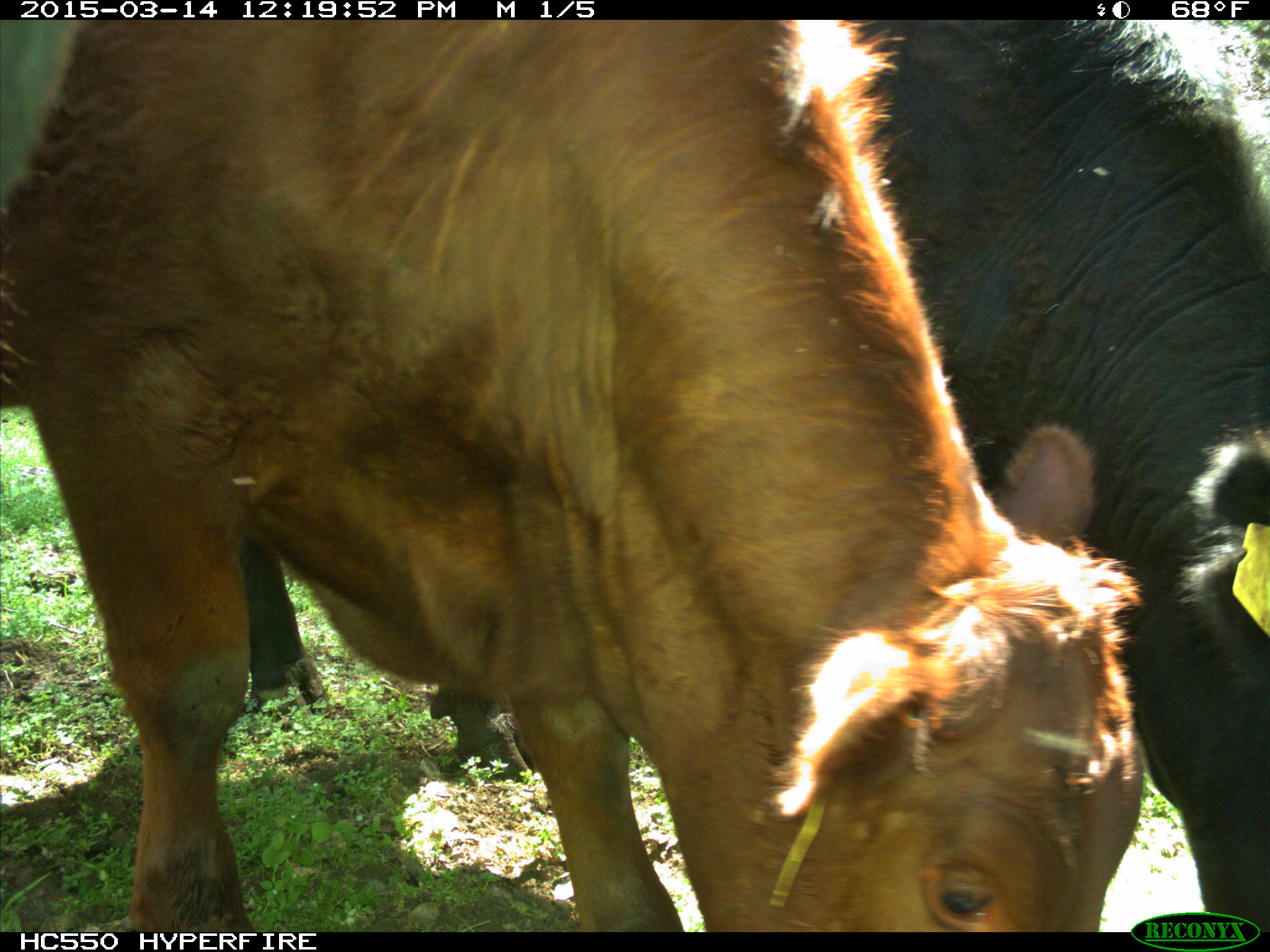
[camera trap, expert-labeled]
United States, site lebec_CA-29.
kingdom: Animalia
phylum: Chordata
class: Mammalia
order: Artiodactyla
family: Bovidae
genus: Bos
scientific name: Bos taurus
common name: domestic cow